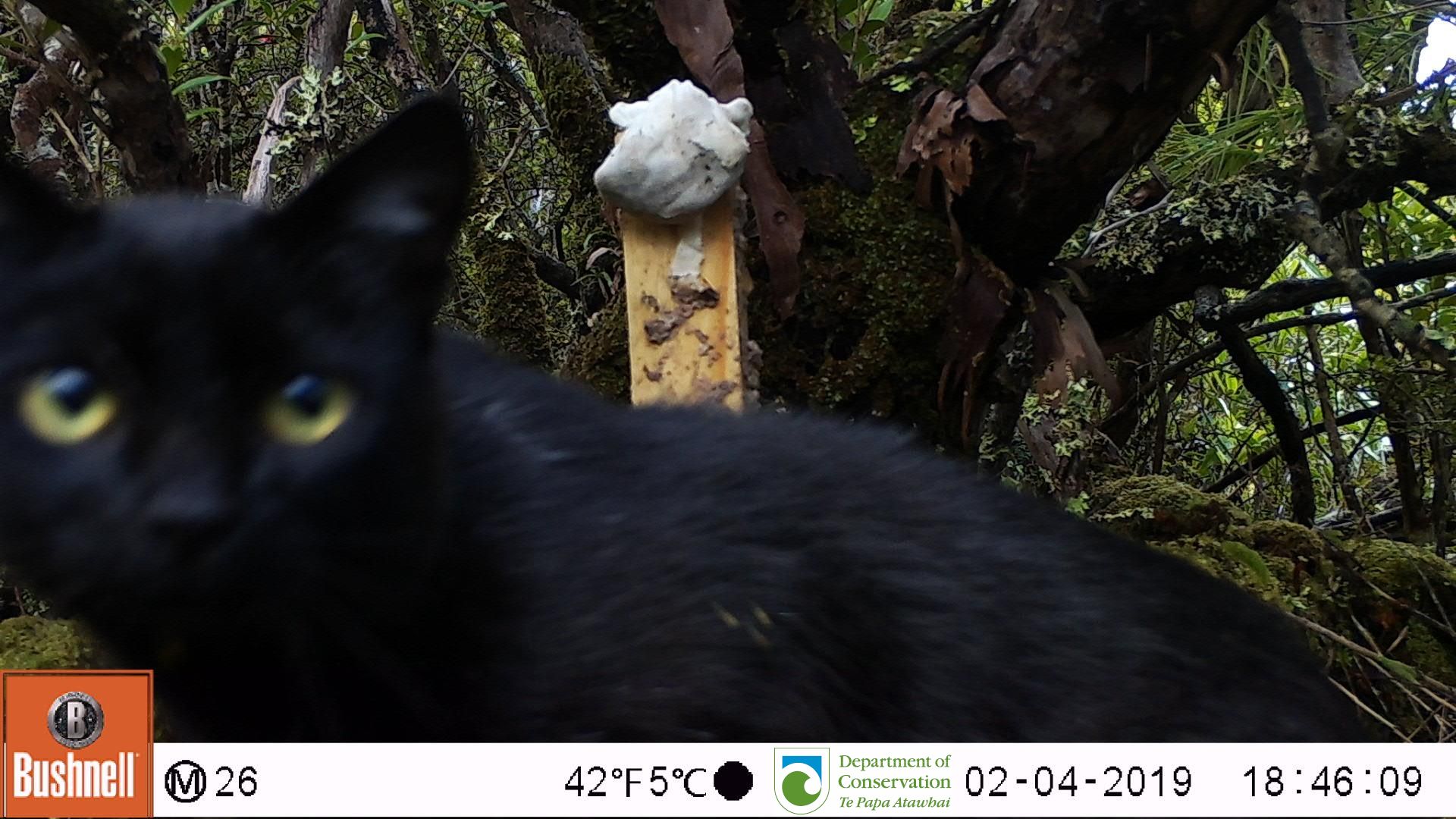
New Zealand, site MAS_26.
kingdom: Animalia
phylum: Chordata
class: Mammalia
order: Carnivora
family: Felidae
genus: Felis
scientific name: Felis catus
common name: domestic cat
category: cat